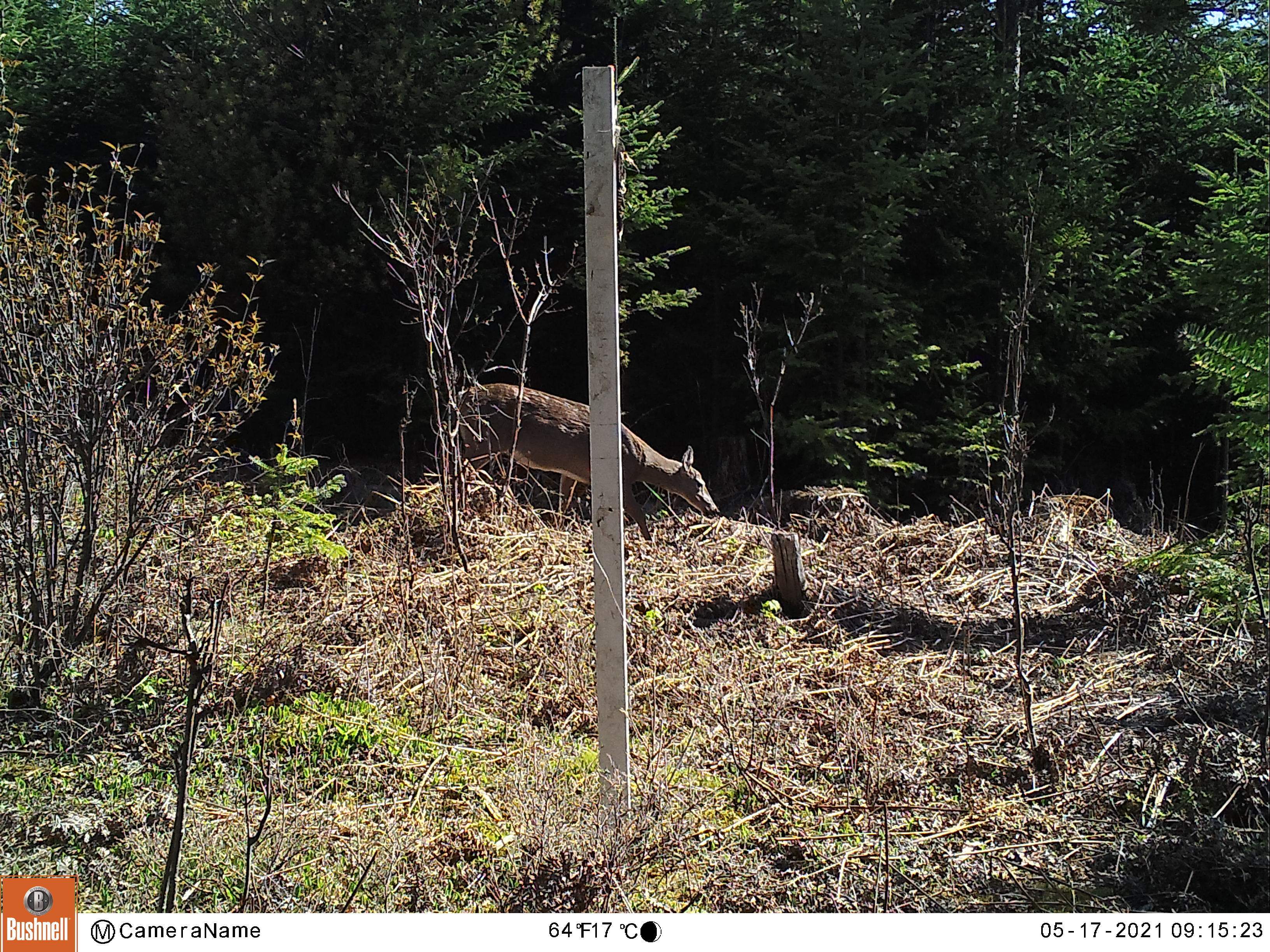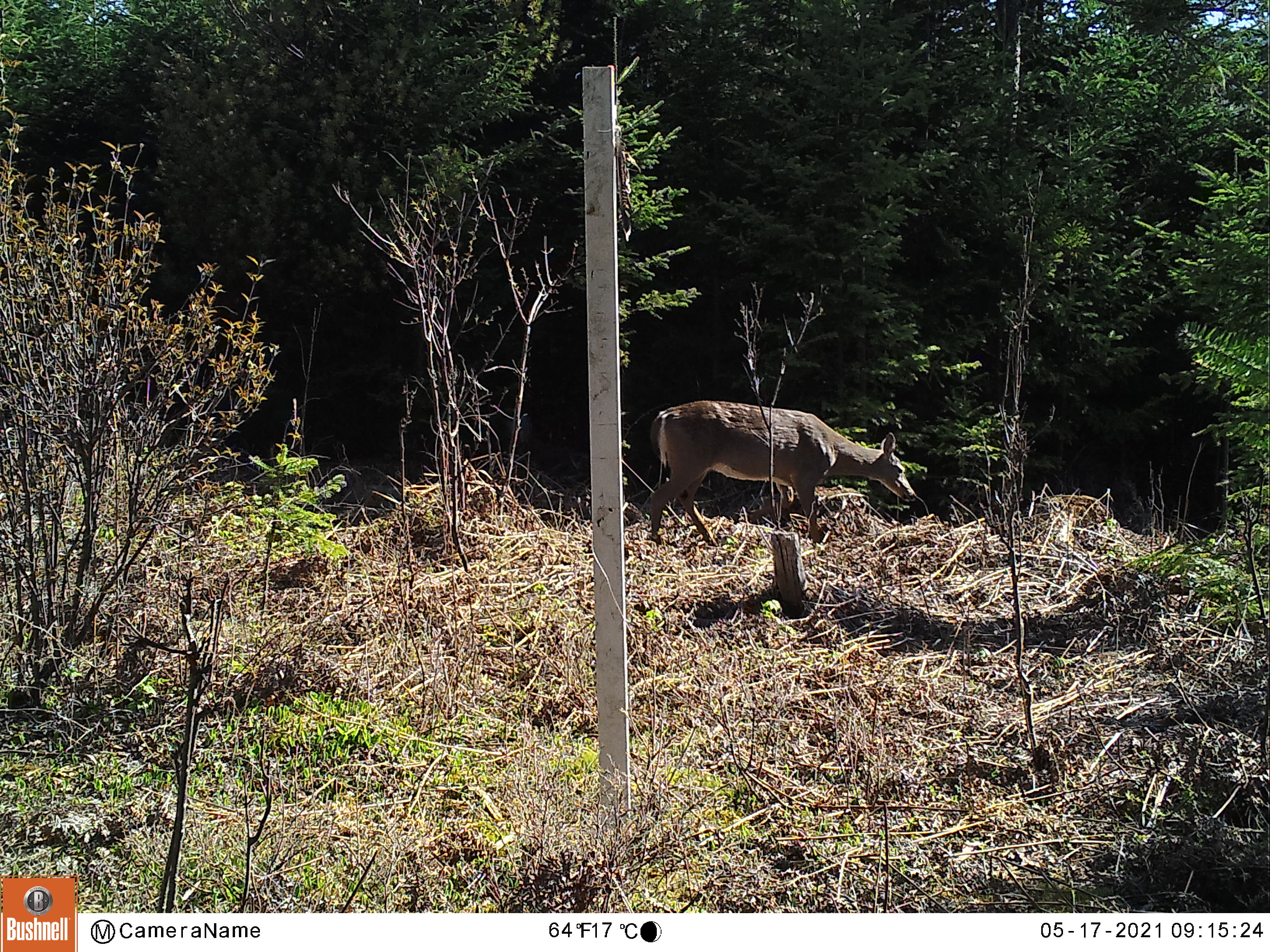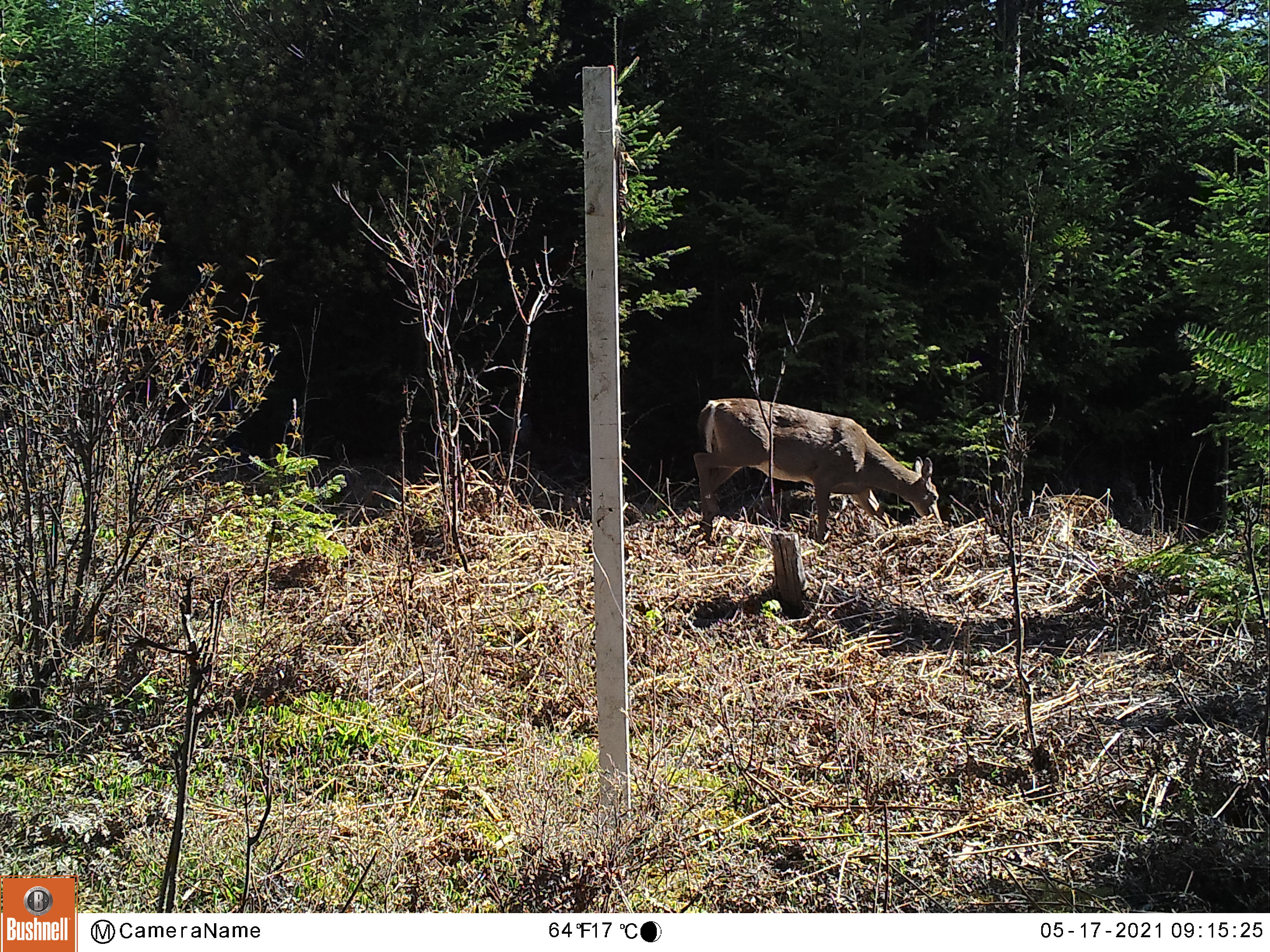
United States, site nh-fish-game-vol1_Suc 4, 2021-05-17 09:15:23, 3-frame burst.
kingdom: Animalia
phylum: Chordata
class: Mammalia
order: Artiodactyla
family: Cervidae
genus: Odocoileus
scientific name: Odocoileus virginianus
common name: white-tailed deer